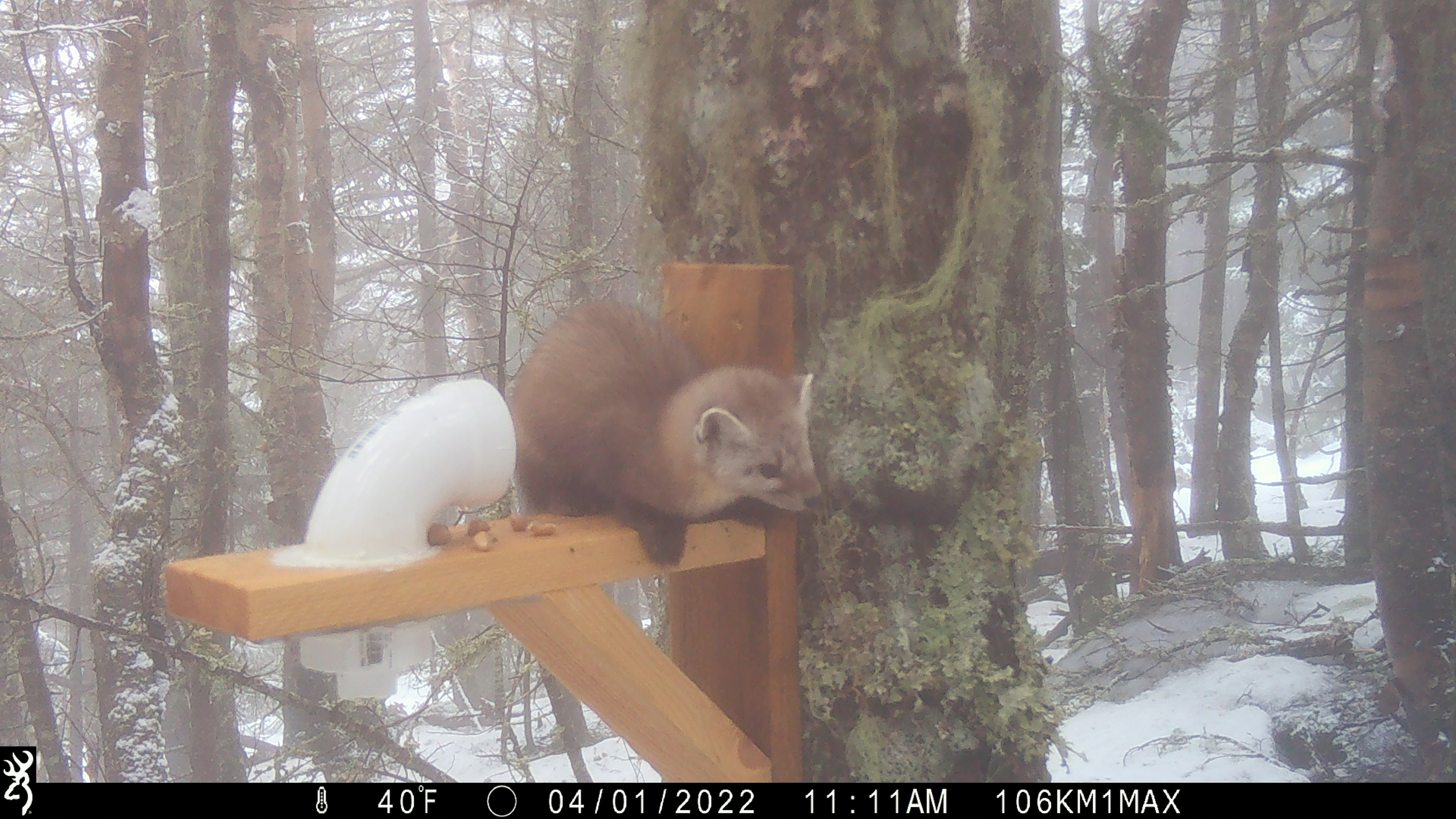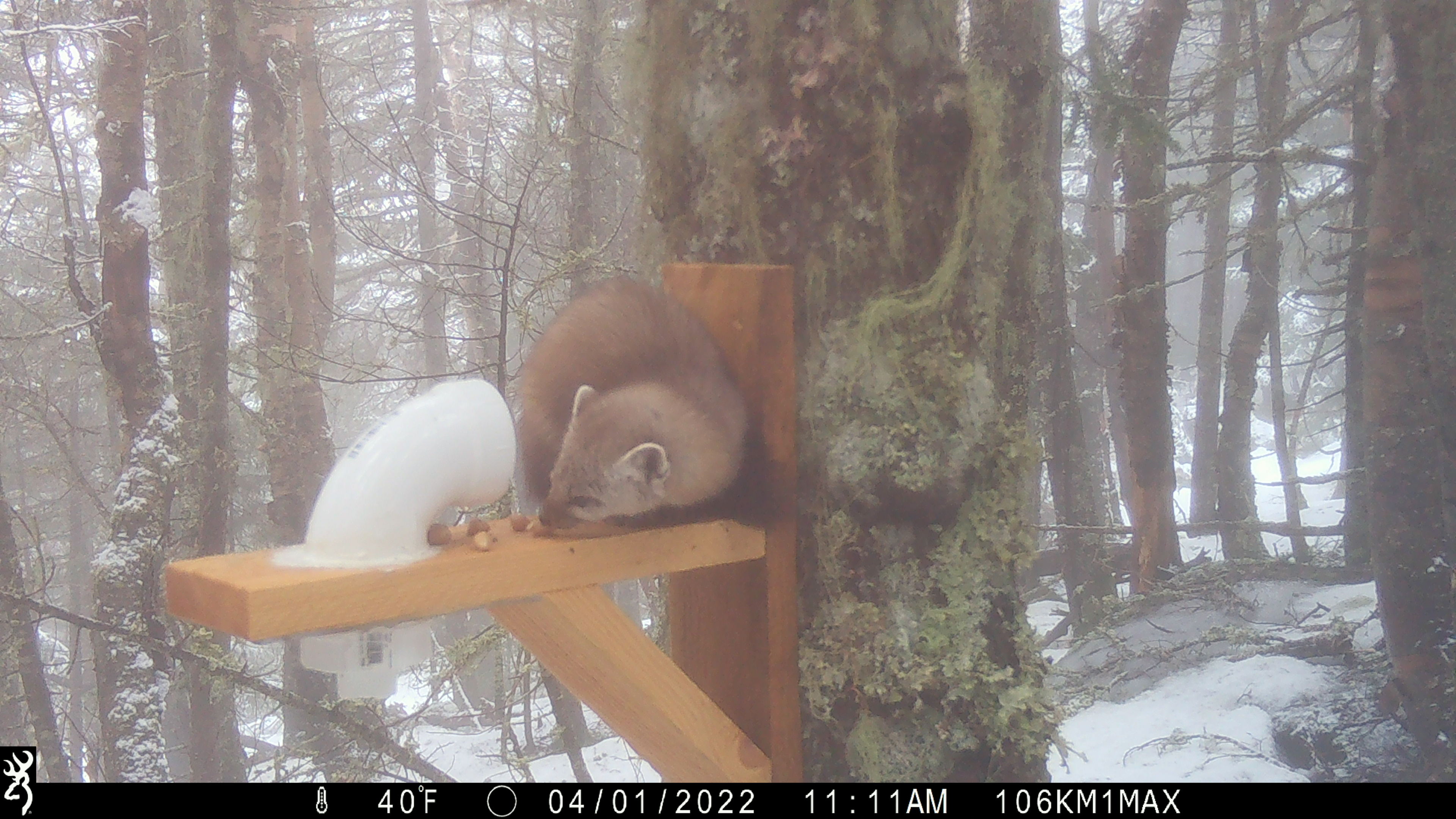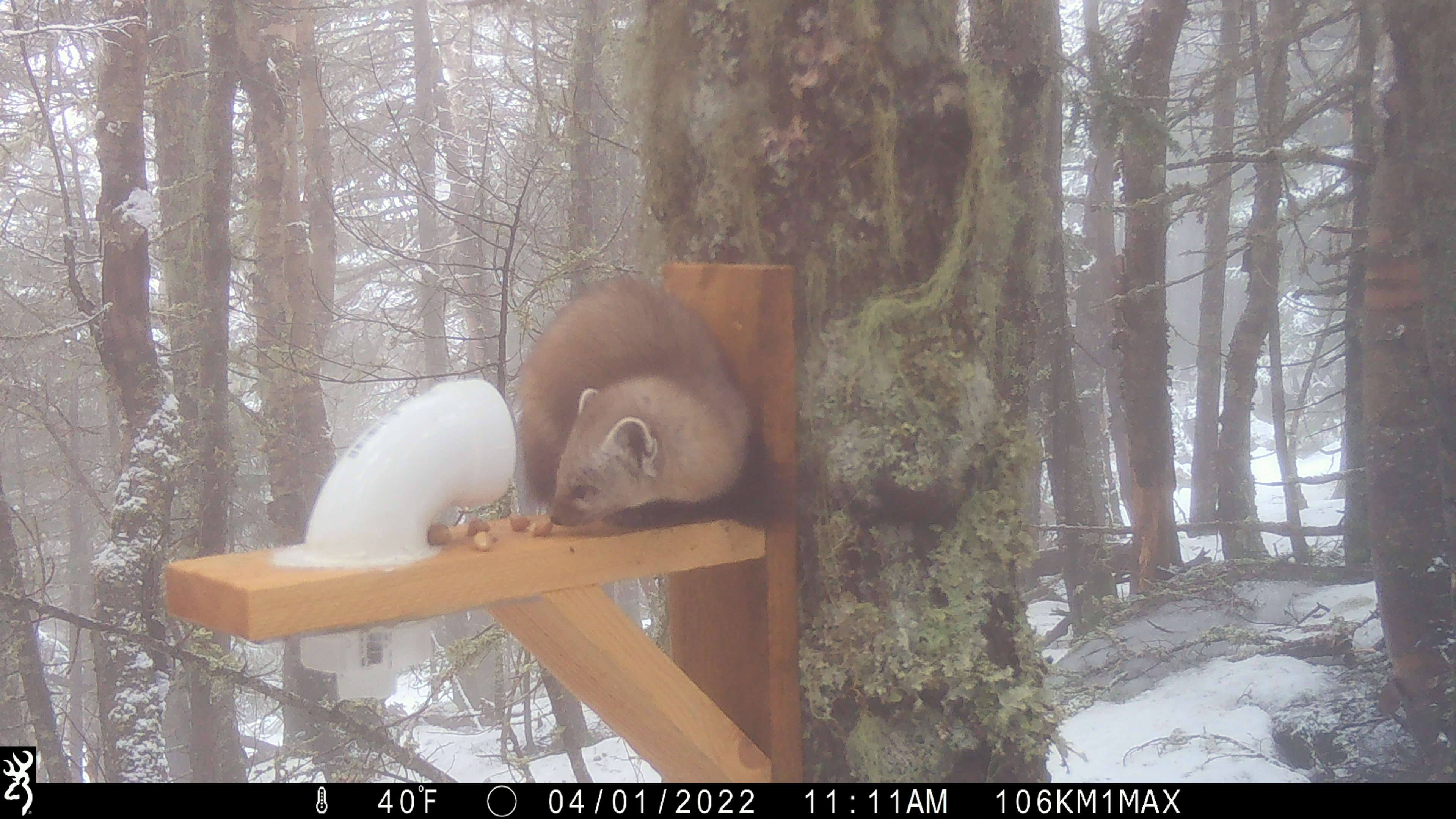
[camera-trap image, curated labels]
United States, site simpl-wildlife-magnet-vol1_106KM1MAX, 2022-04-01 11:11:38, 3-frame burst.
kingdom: Animalia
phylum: Chordata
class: Mammalia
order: Carnivora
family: Mustelidae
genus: Martes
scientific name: Martes americana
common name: american marten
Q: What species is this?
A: American marten (Martes americana).